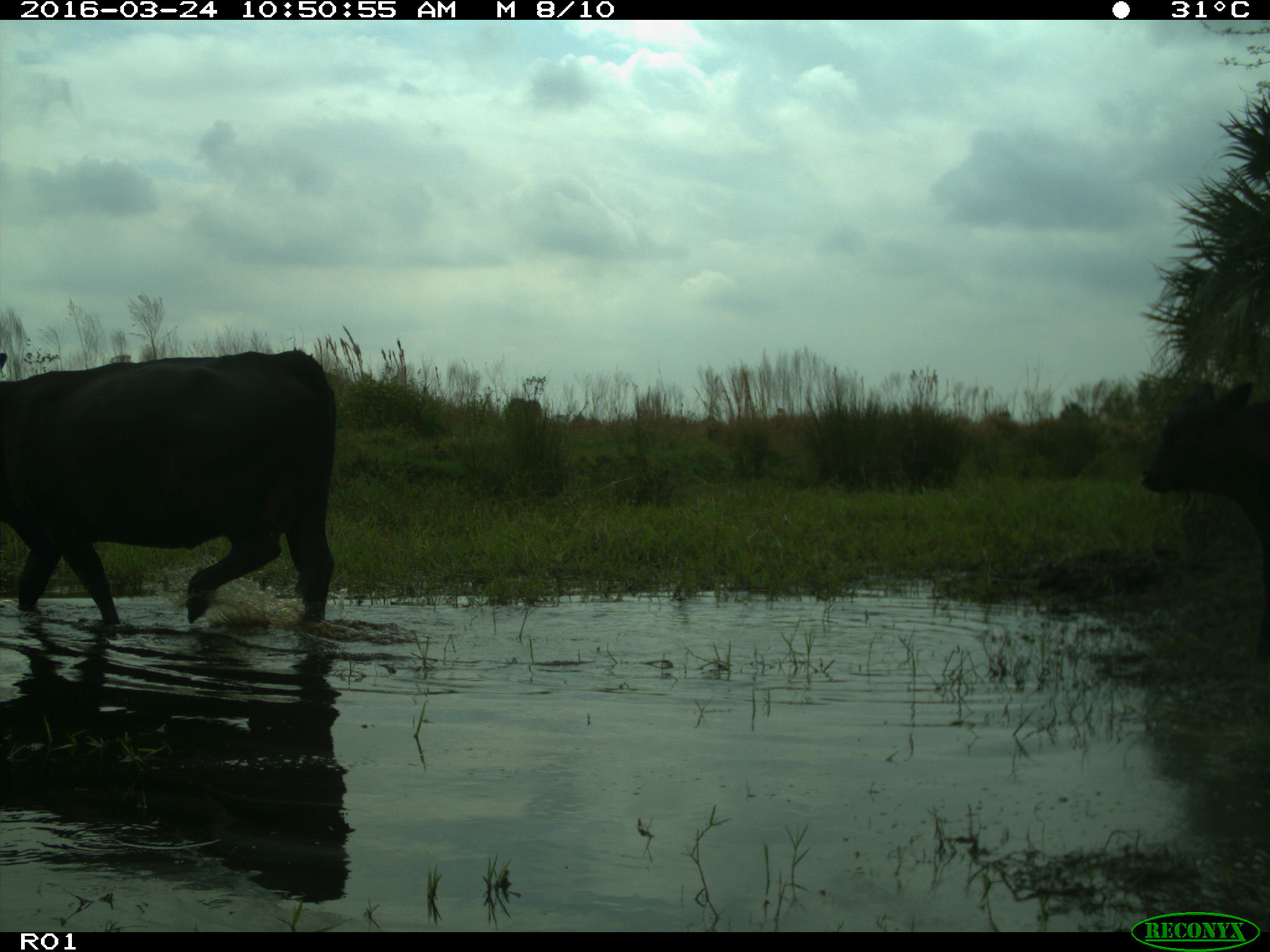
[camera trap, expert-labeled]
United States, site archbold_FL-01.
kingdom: Animalia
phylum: Chordata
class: Mammalia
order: Artiodactyla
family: Bovidae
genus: Bos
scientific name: Bos taurus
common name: domestic cow